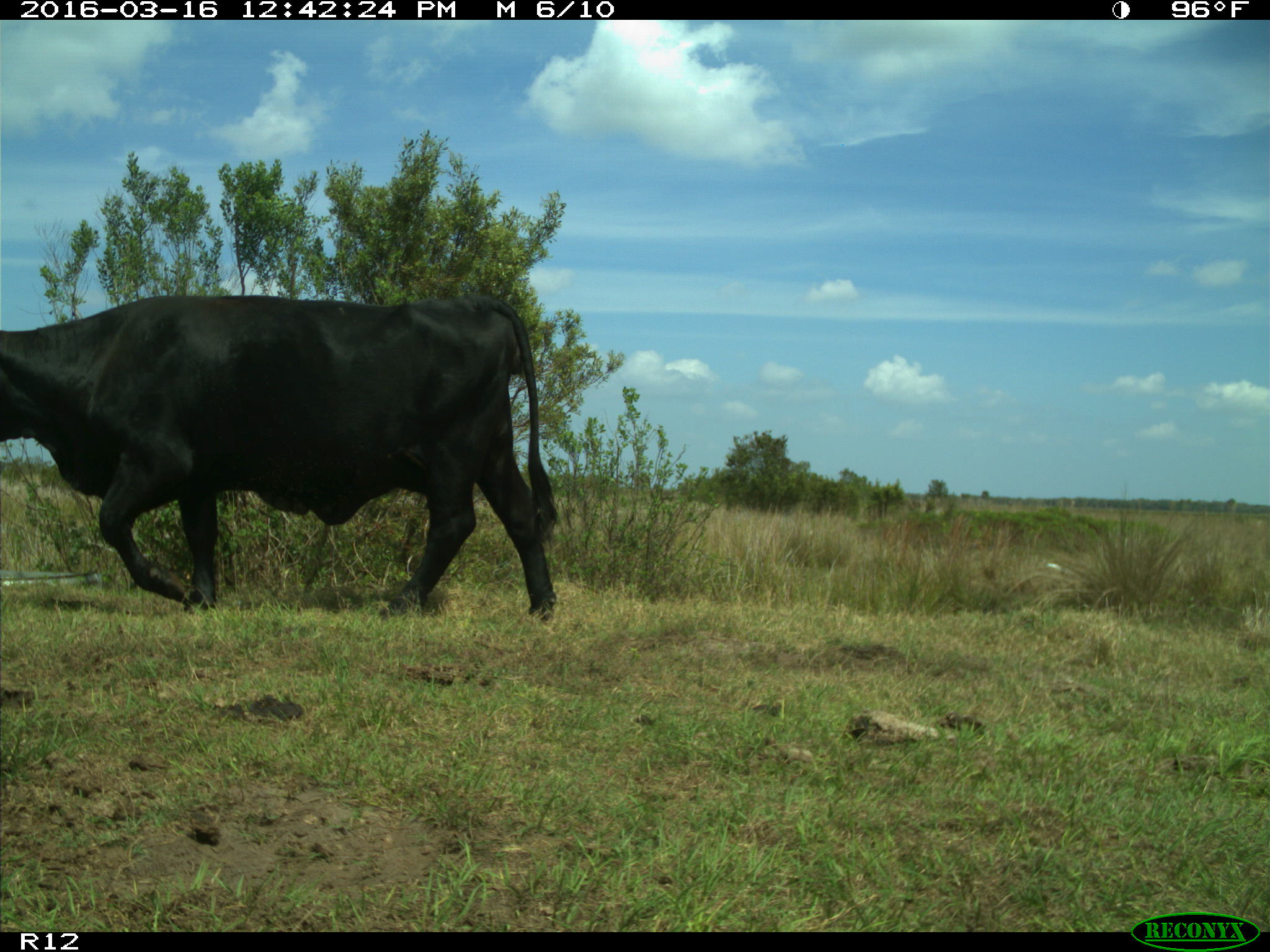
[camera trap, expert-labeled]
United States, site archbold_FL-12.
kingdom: Animalia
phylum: Chordata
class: Mammalia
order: Artiodactyla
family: Bovidae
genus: Bos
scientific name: Bos taurus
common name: domestic cow